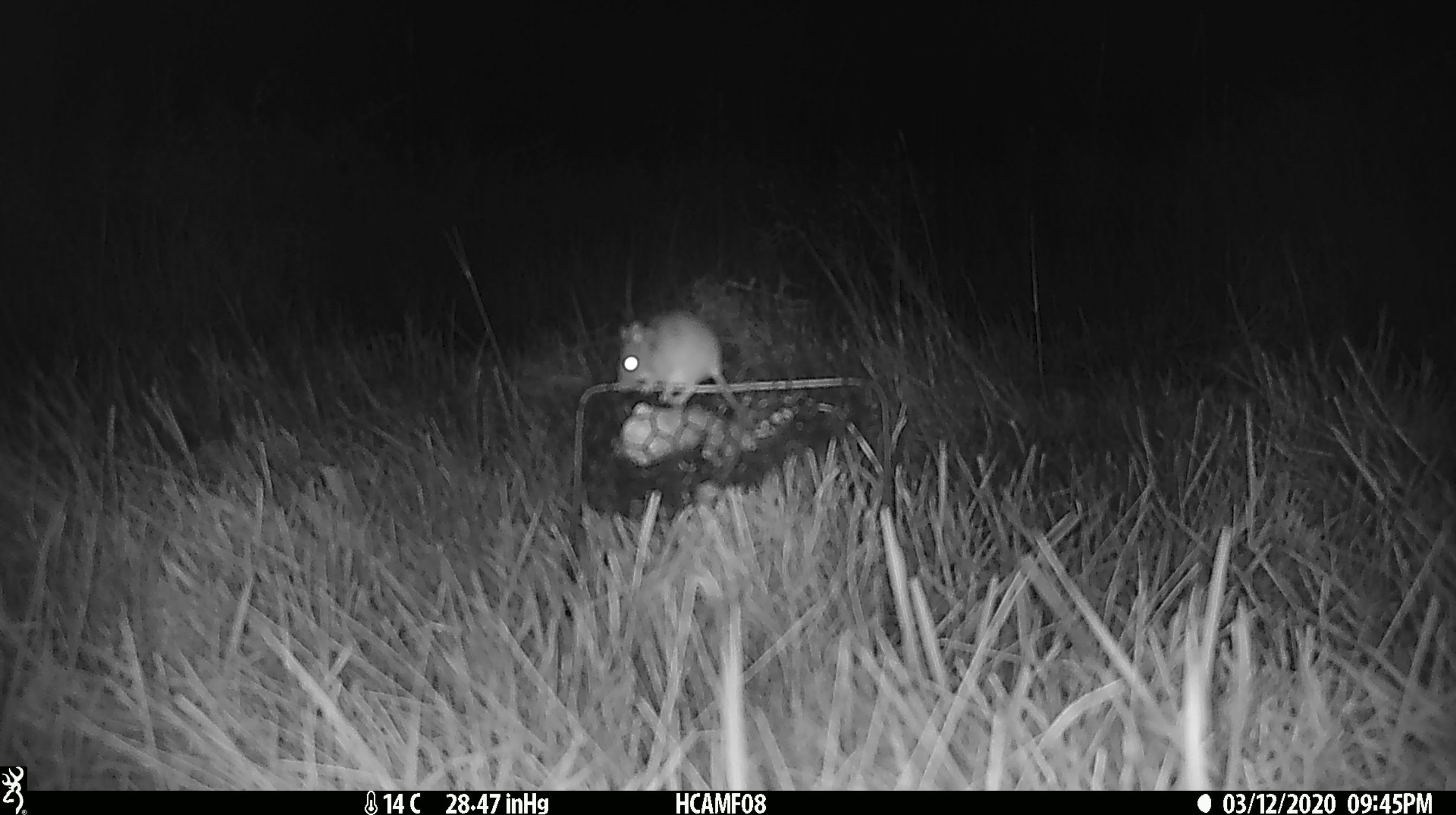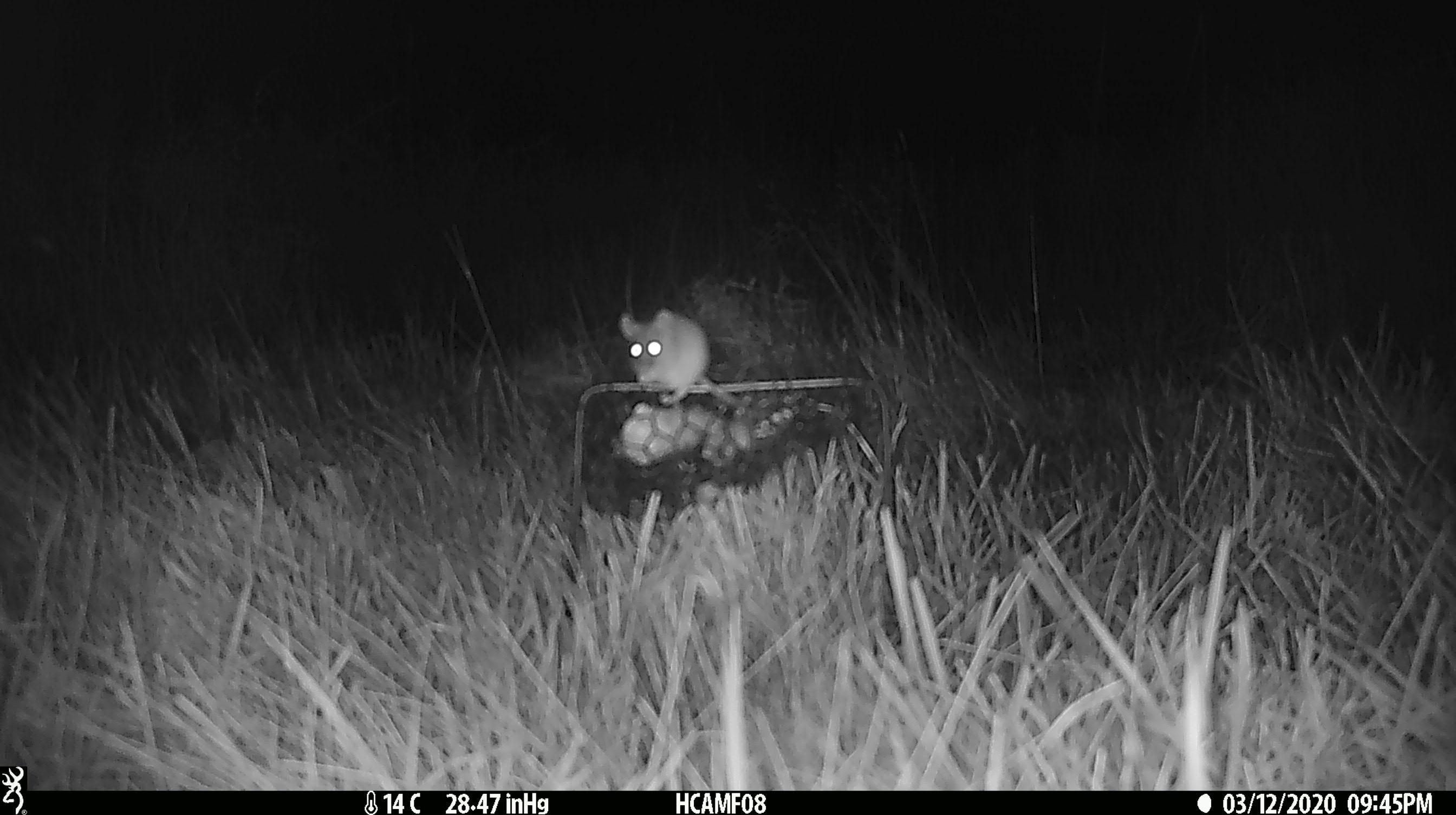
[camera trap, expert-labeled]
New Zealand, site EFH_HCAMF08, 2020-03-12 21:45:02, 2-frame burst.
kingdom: Animalia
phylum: Chordata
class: Mammalia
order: Rodentia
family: Muridae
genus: Mus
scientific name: Mus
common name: mouse